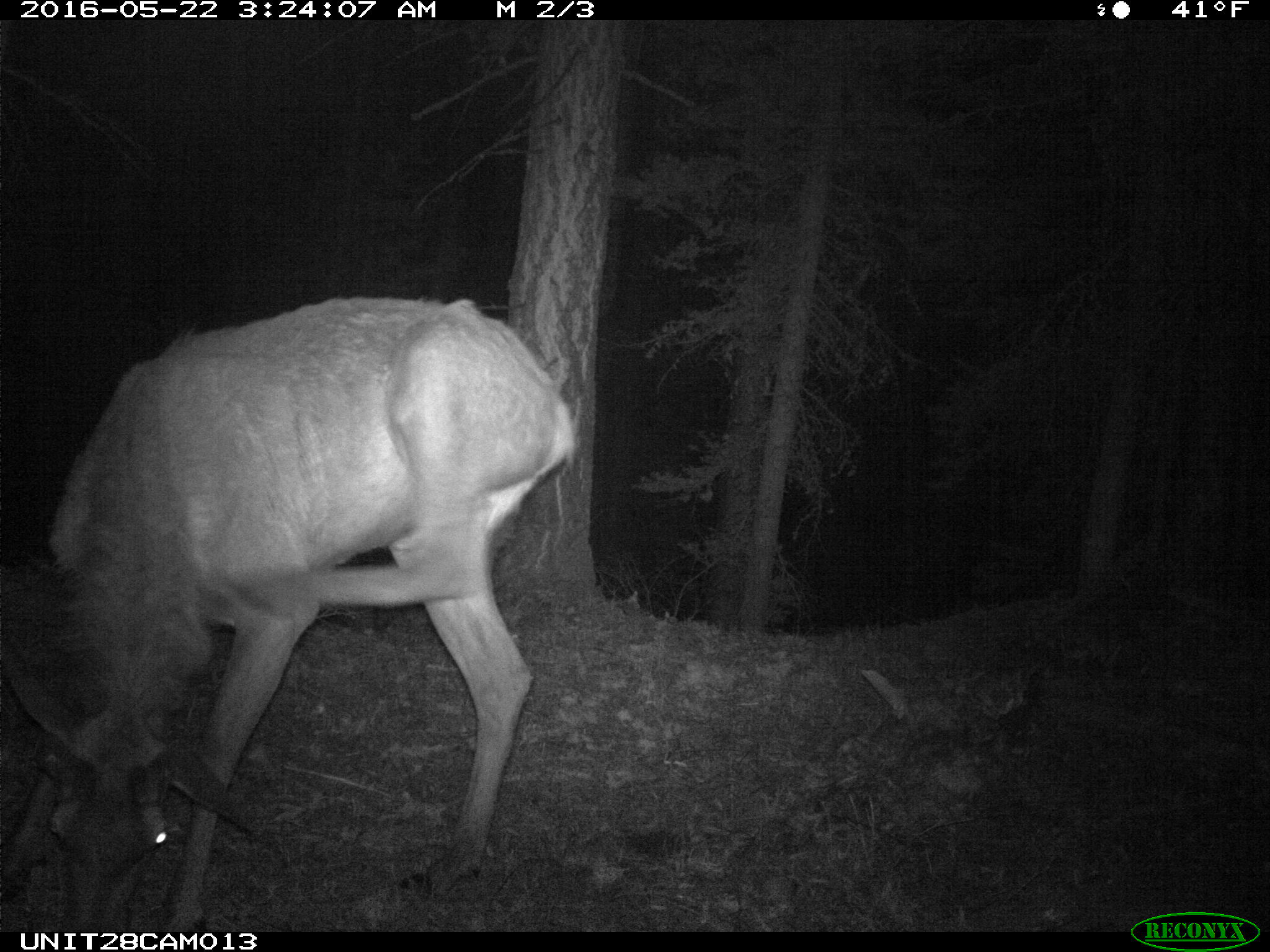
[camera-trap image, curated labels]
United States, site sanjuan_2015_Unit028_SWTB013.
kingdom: Animalia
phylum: Chordata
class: Mammalia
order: Artiodactyla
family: Cervidae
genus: Cervus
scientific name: Cervus elaphus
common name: red deer